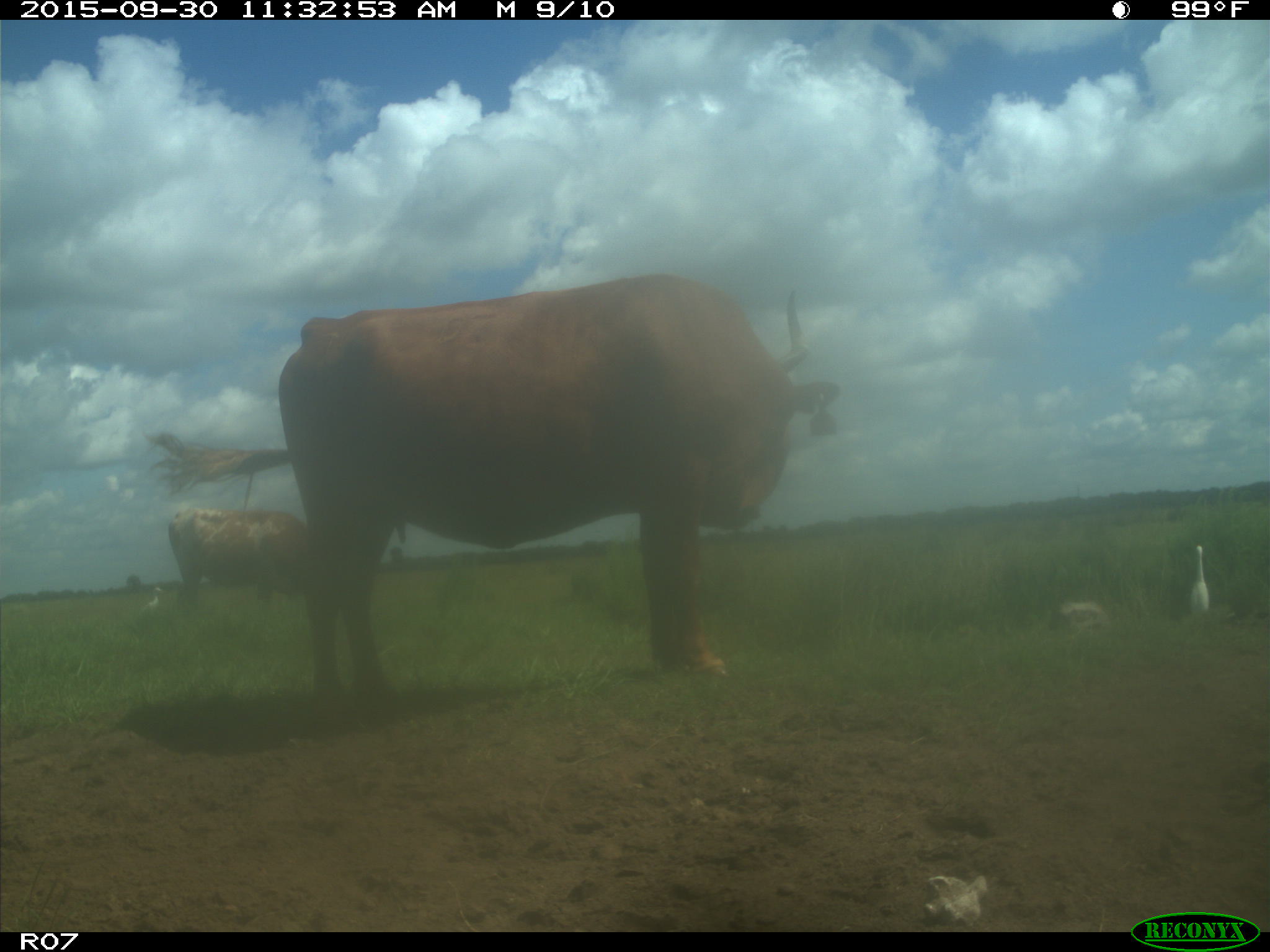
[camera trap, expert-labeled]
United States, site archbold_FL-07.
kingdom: Animalia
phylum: Chordata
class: Mammalia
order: Artiodactyla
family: Bovidae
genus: Bos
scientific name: Bos taurus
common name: domestic cow